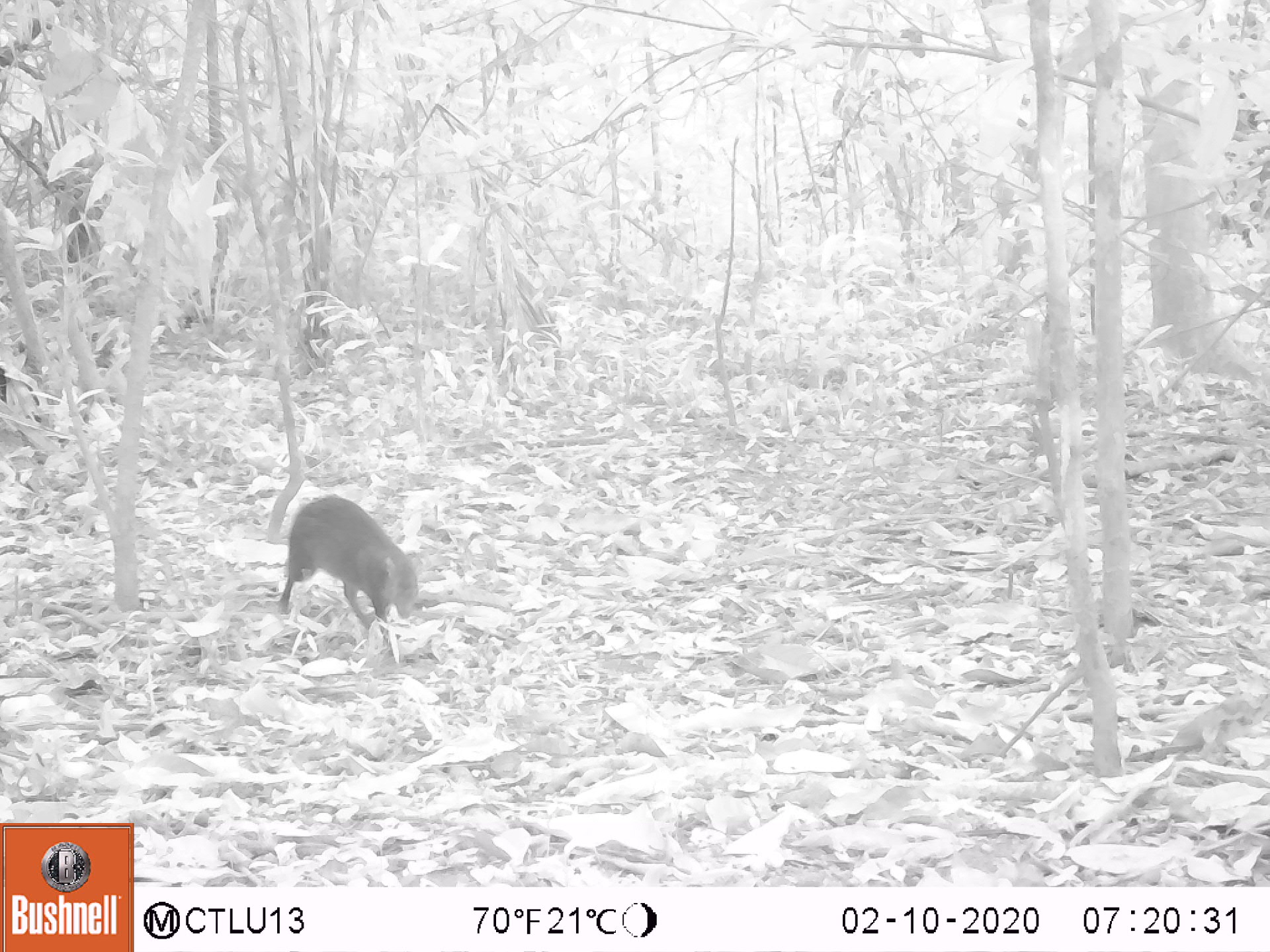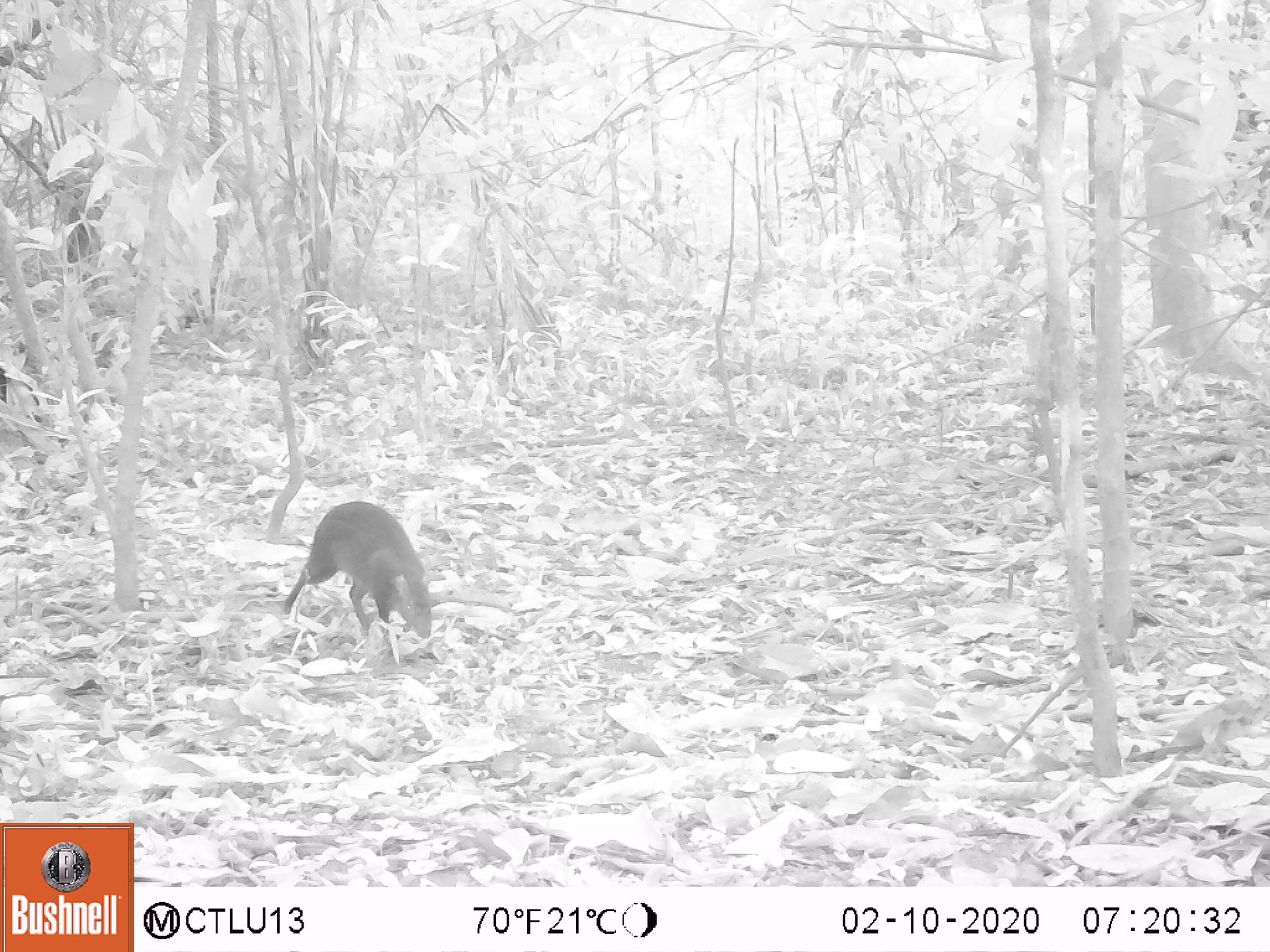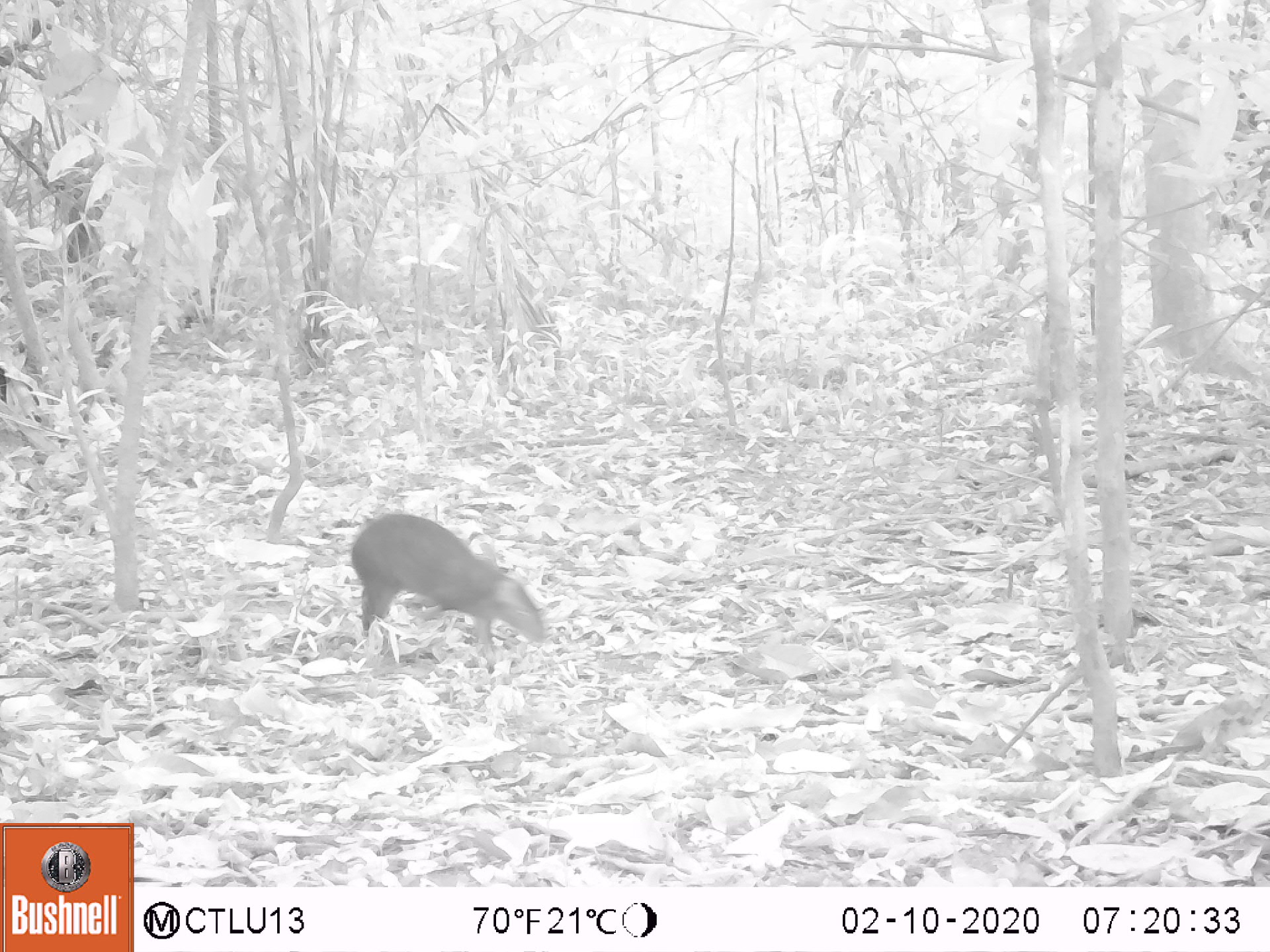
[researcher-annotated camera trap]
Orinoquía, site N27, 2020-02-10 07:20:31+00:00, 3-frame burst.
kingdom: Animalia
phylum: Chordata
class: Mammalia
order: Rodentia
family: Dasyproctidae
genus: Dasyprocta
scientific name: Dasyprocta fuliginosa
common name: black agouti